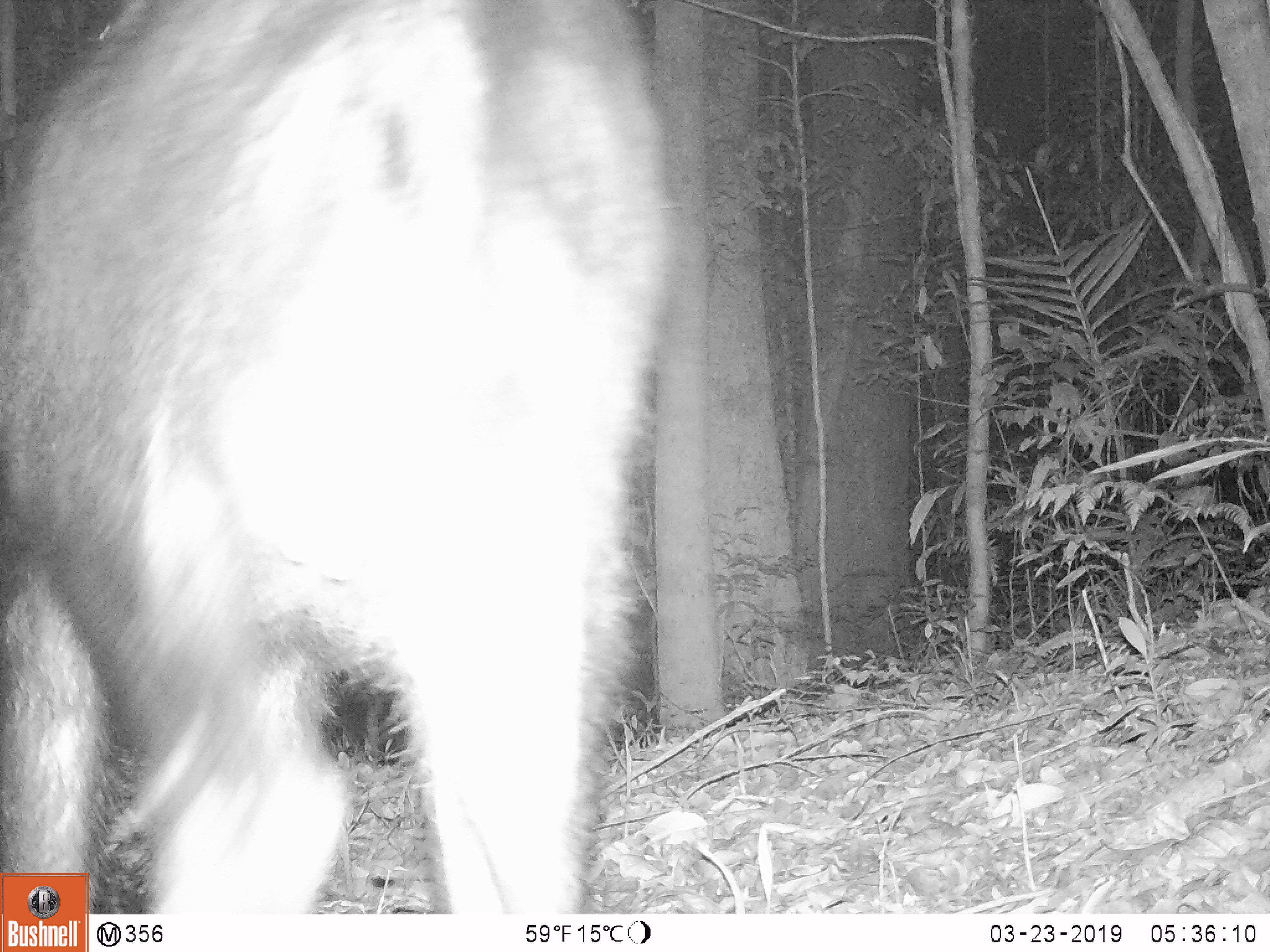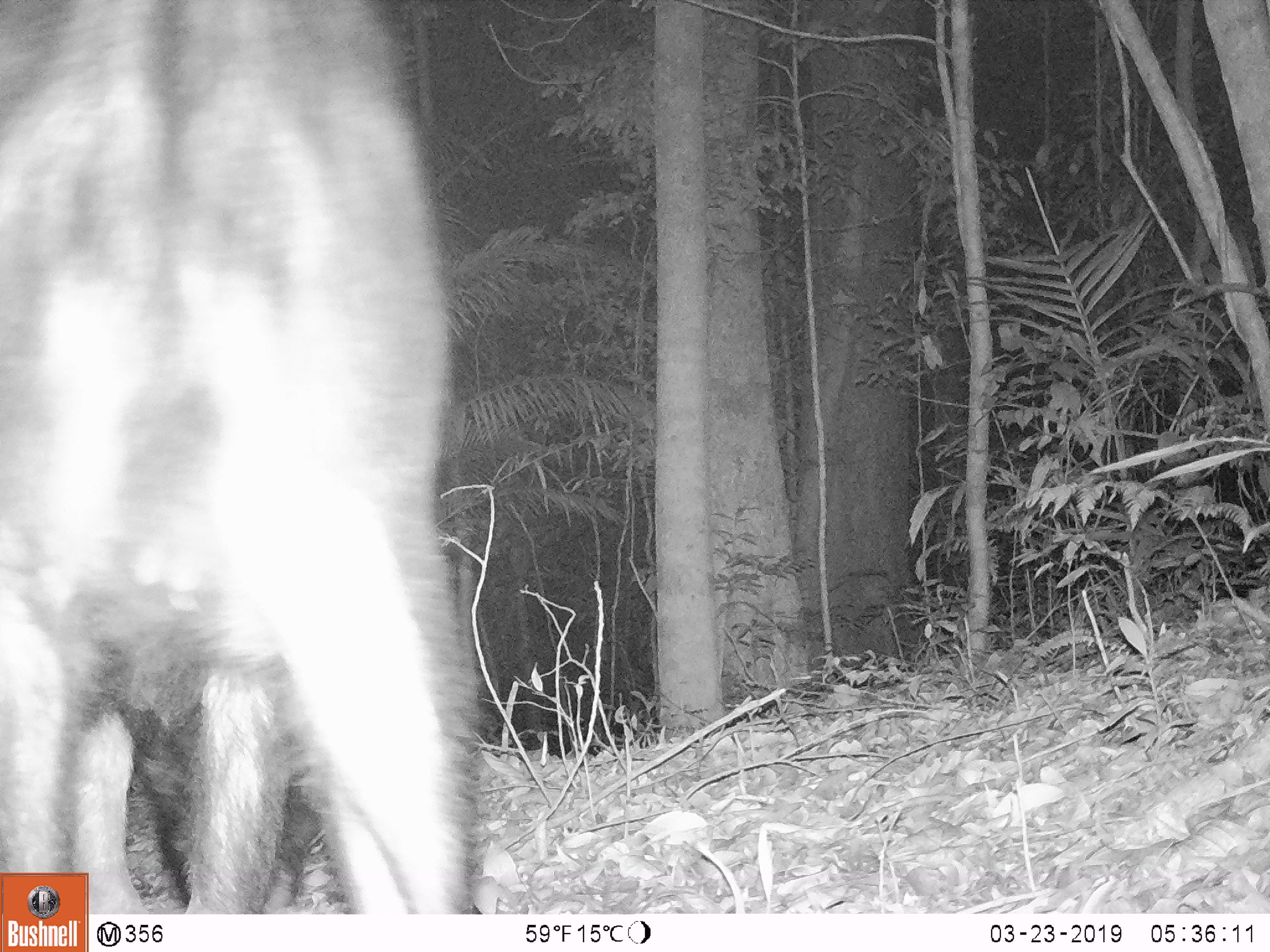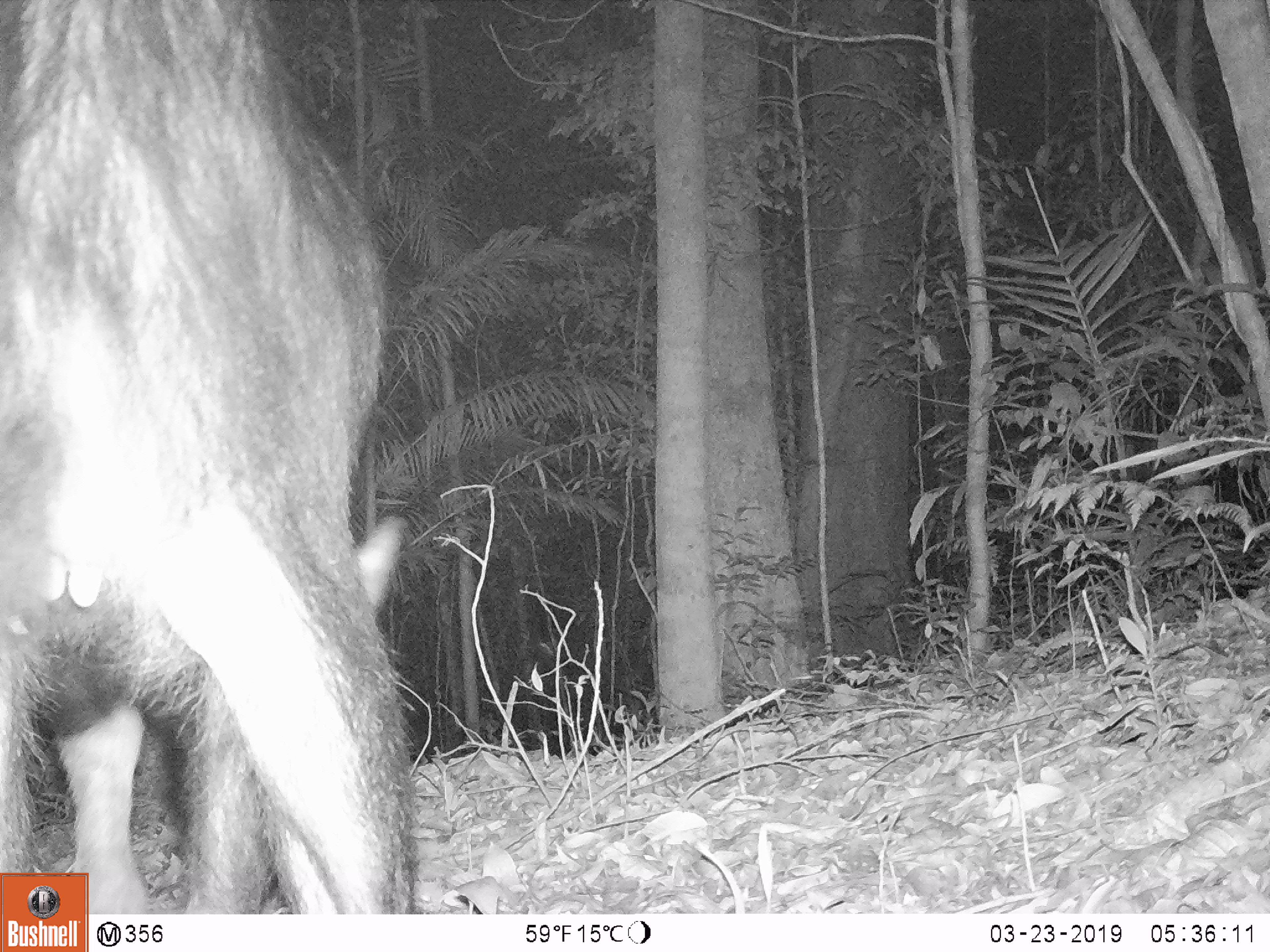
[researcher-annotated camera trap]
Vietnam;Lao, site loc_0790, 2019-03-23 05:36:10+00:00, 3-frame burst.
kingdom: Animalia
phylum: Chordata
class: Mammalia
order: Artiodactyla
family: Bovidae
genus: Capricornis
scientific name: Capricornis sumatraensis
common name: chinese serow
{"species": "chinese serow (Capricornis sumatraensis)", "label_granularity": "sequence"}